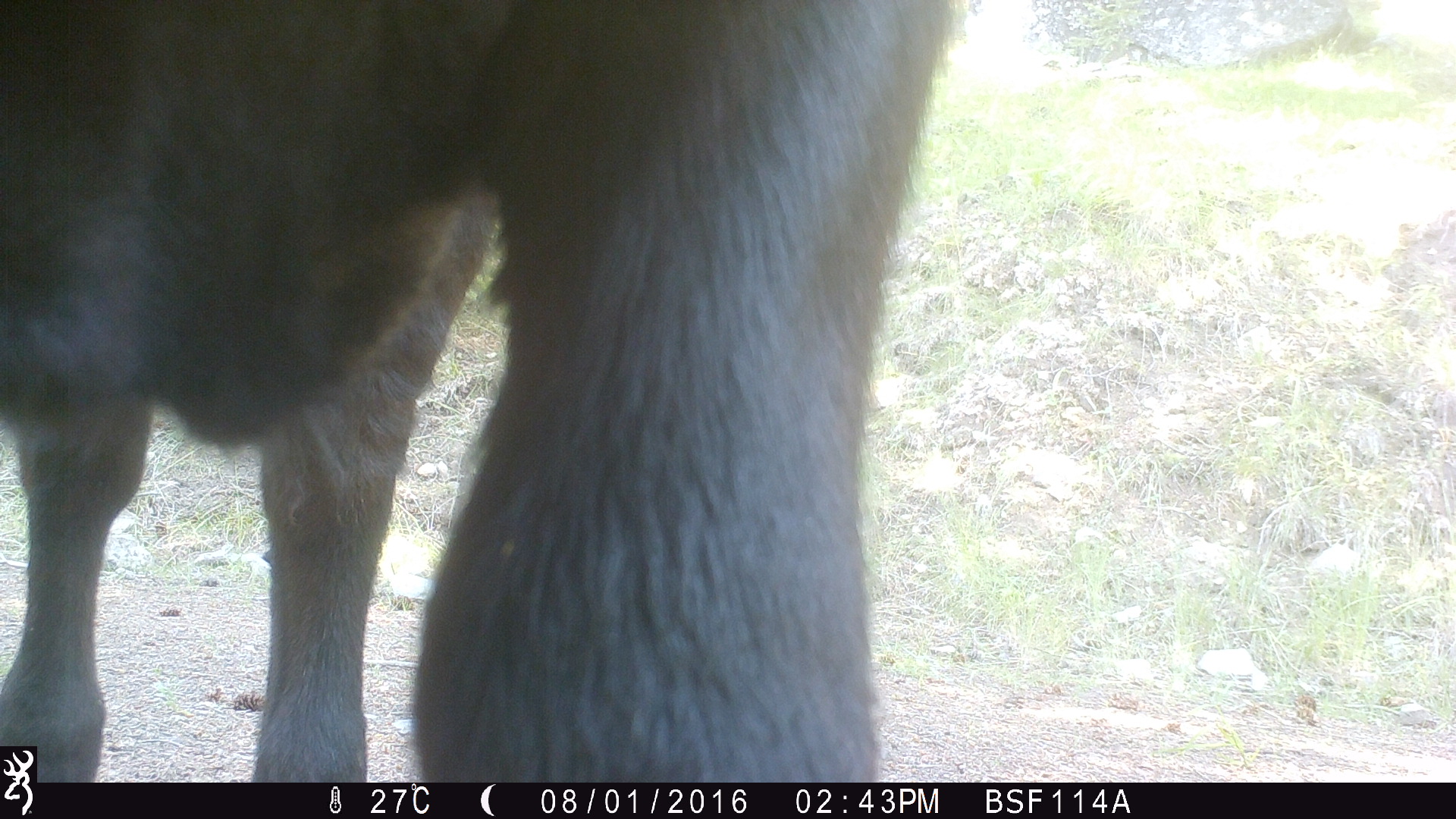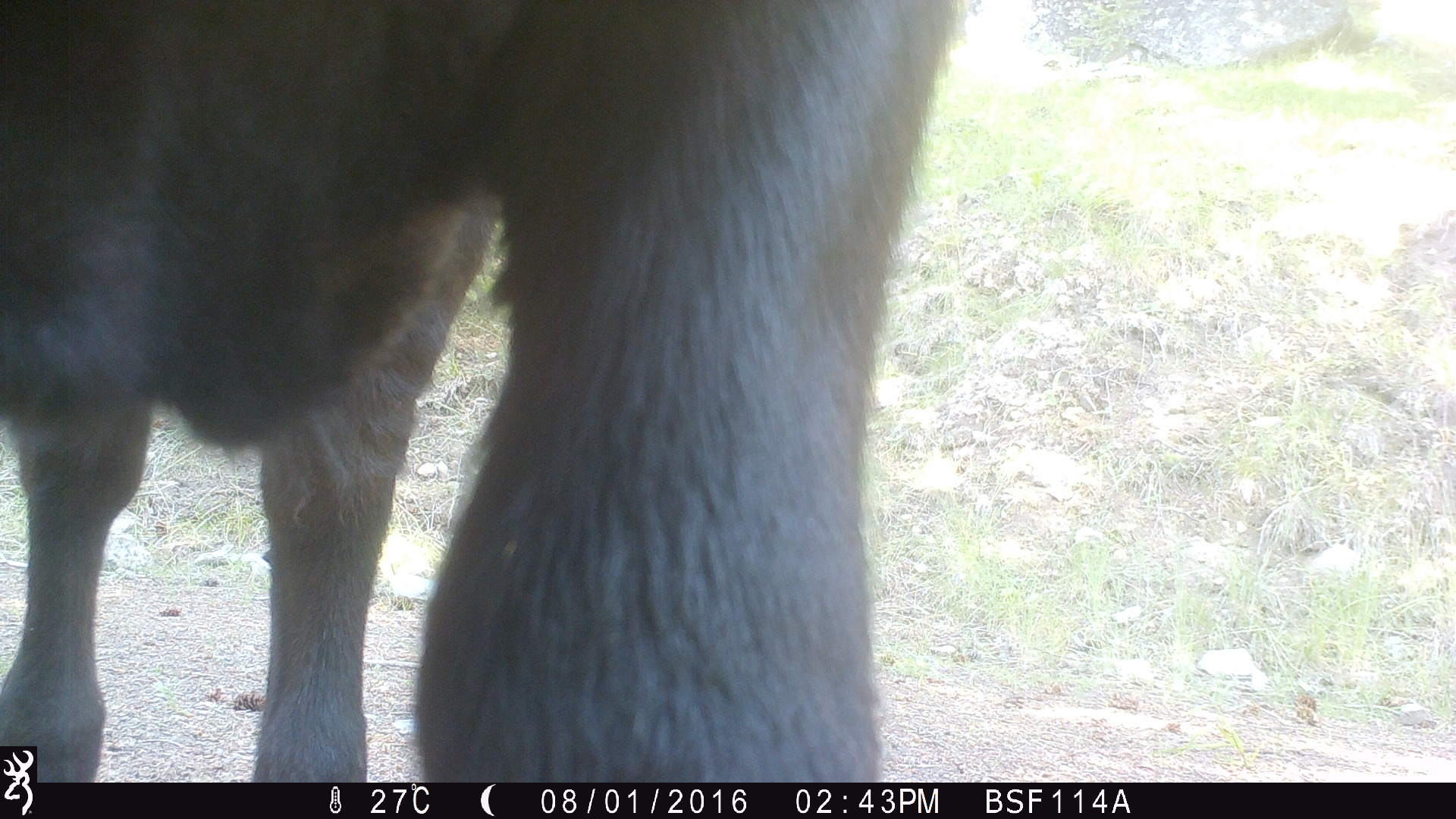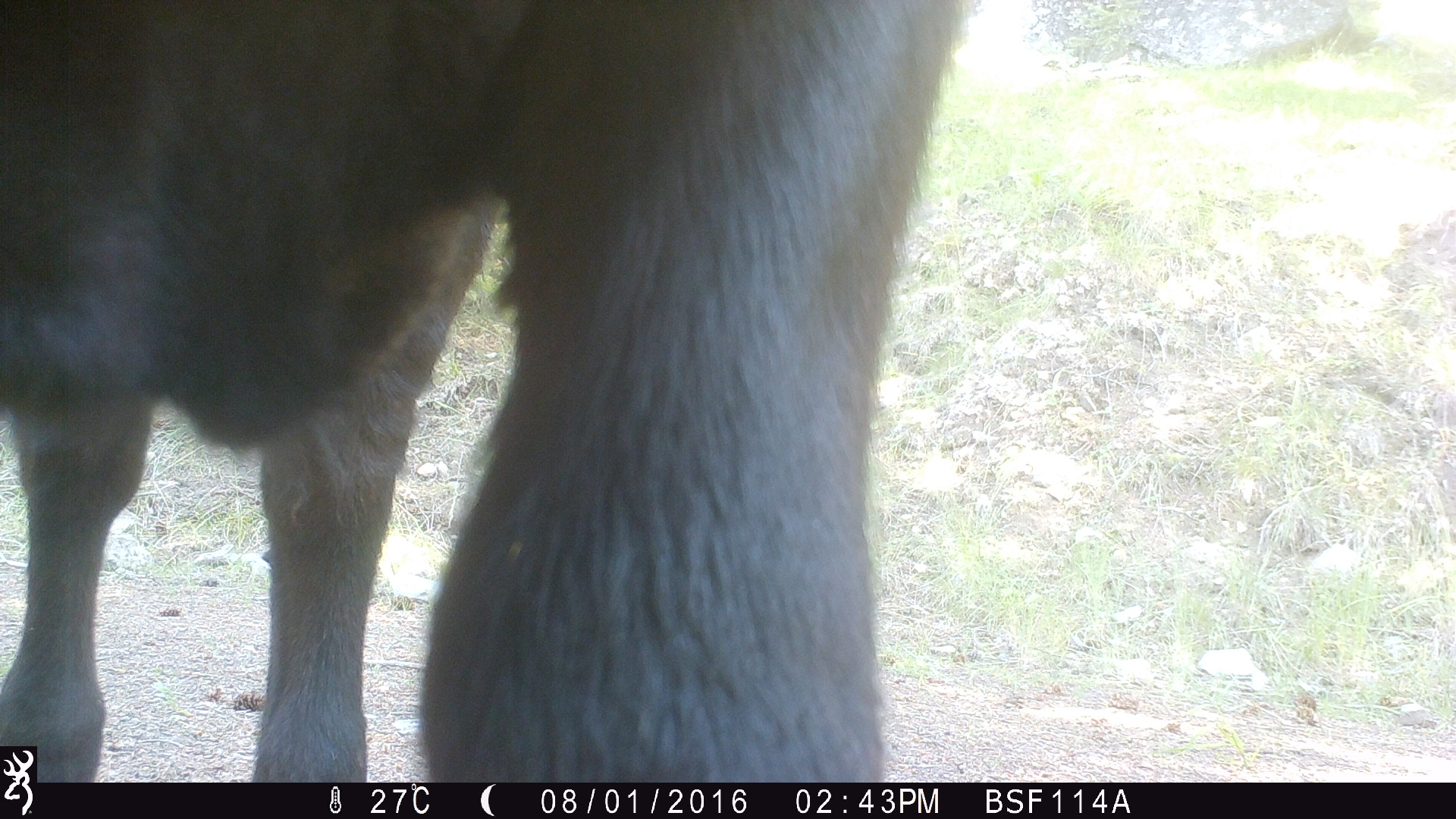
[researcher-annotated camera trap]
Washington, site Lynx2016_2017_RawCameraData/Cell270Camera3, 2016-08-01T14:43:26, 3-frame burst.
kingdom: Animalia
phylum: Chordata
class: Mammalia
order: Artiodactyla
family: Bovidae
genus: Bos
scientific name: Bos taurus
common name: domestic cattle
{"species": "domestic cattle (Bos taurus)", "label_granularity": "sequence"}